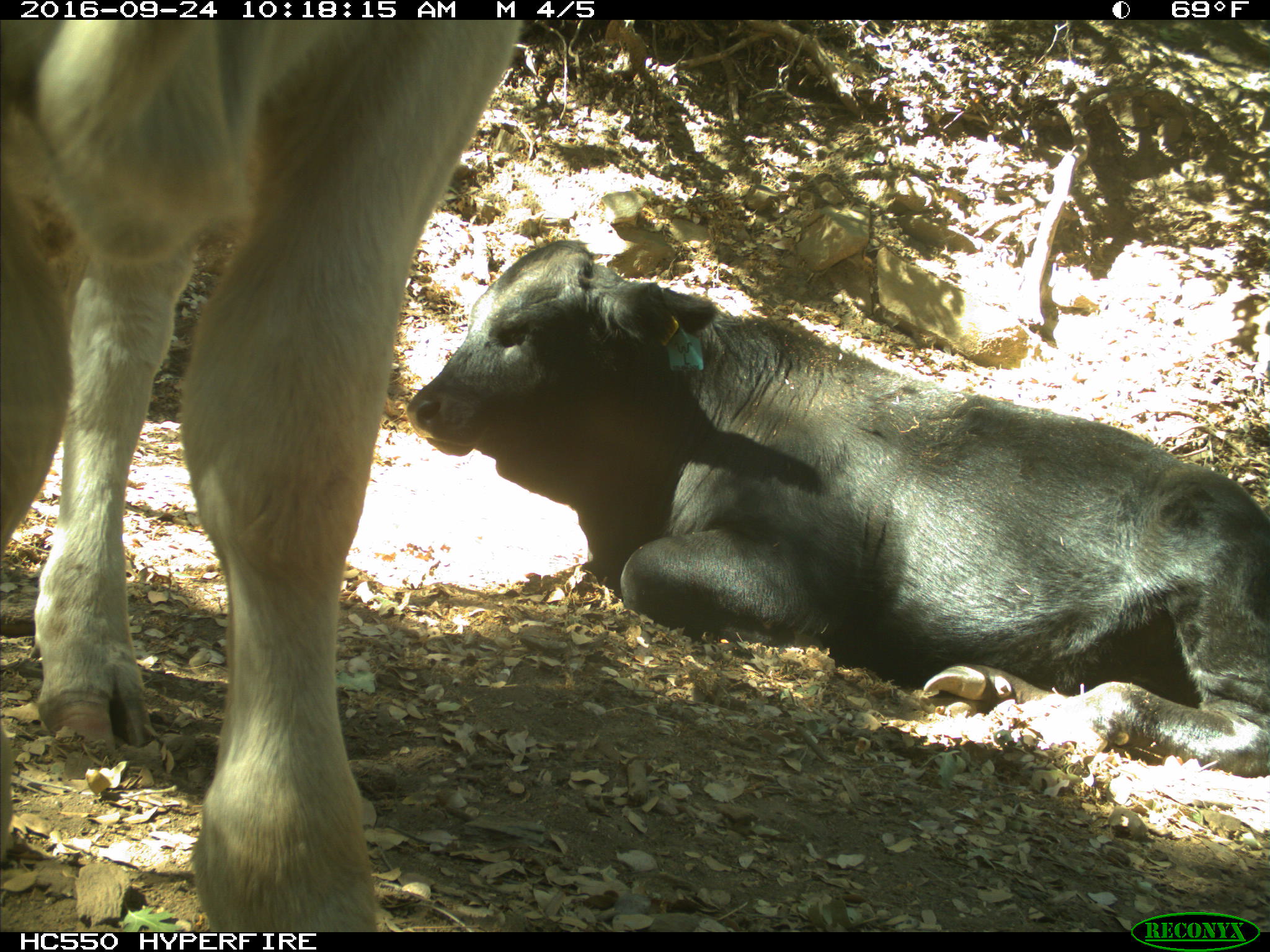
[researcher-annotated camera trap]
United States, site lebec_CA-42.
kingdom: Animalia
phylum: Chordata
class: Mammalia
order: Artiodactyla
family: Bovidae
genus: Bos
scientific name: Bos taurus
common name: domestic cow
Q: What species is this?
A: Bos taurus (domestic cow).